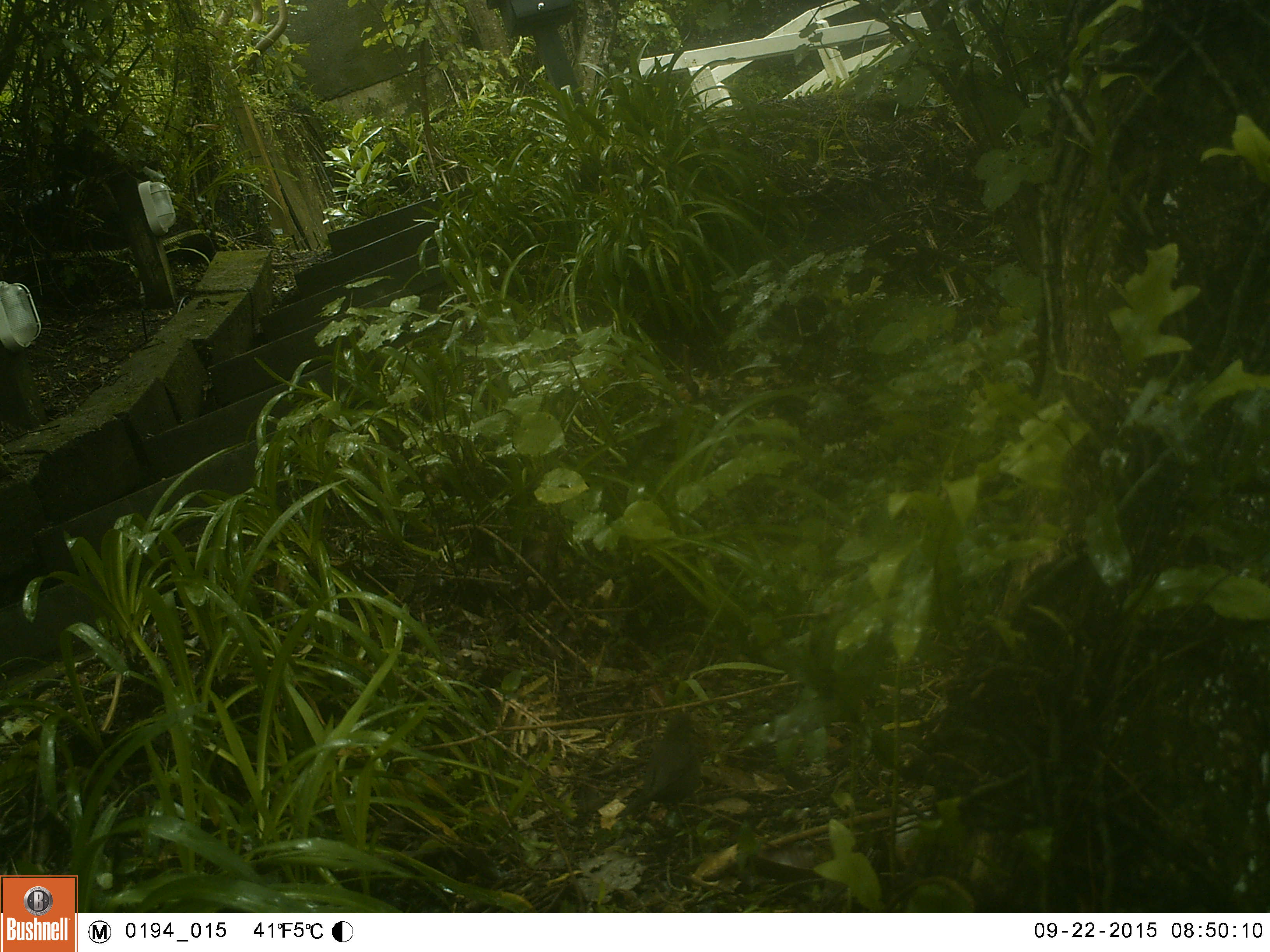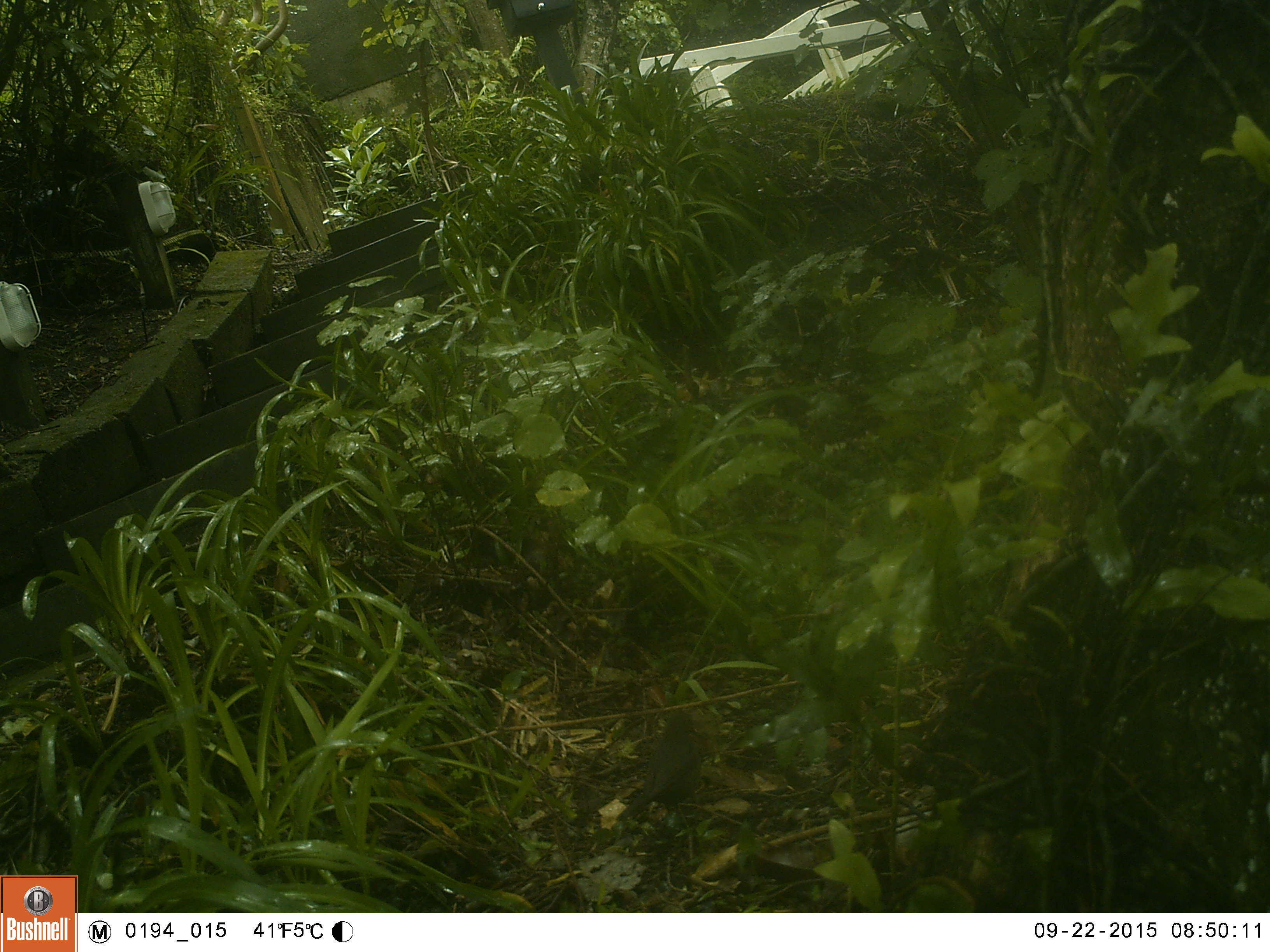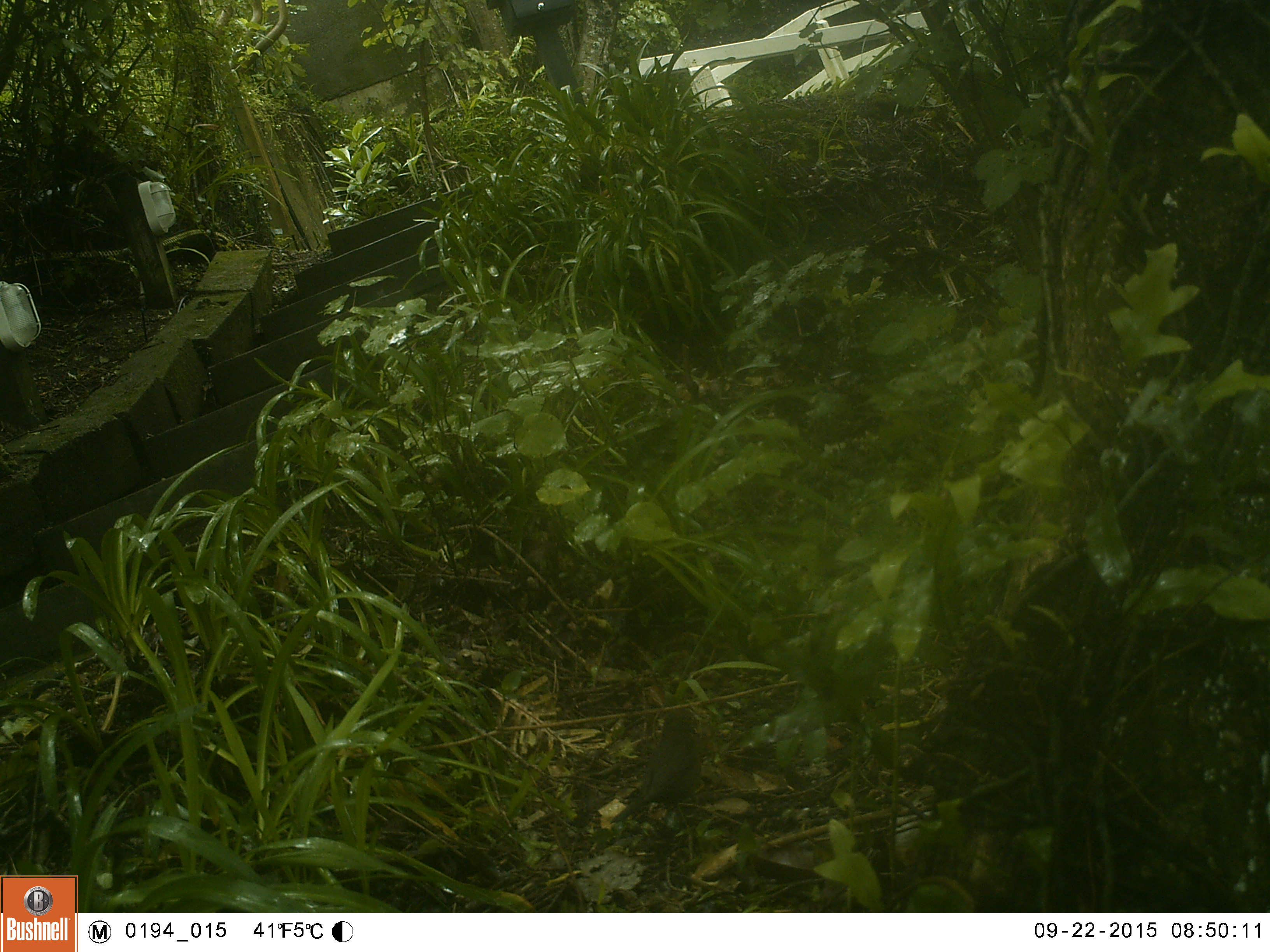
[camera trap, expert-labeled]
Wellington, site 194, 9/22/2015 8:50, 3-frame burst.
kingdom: Animalia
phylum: Chordata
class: Aves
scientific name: Aves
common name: bird